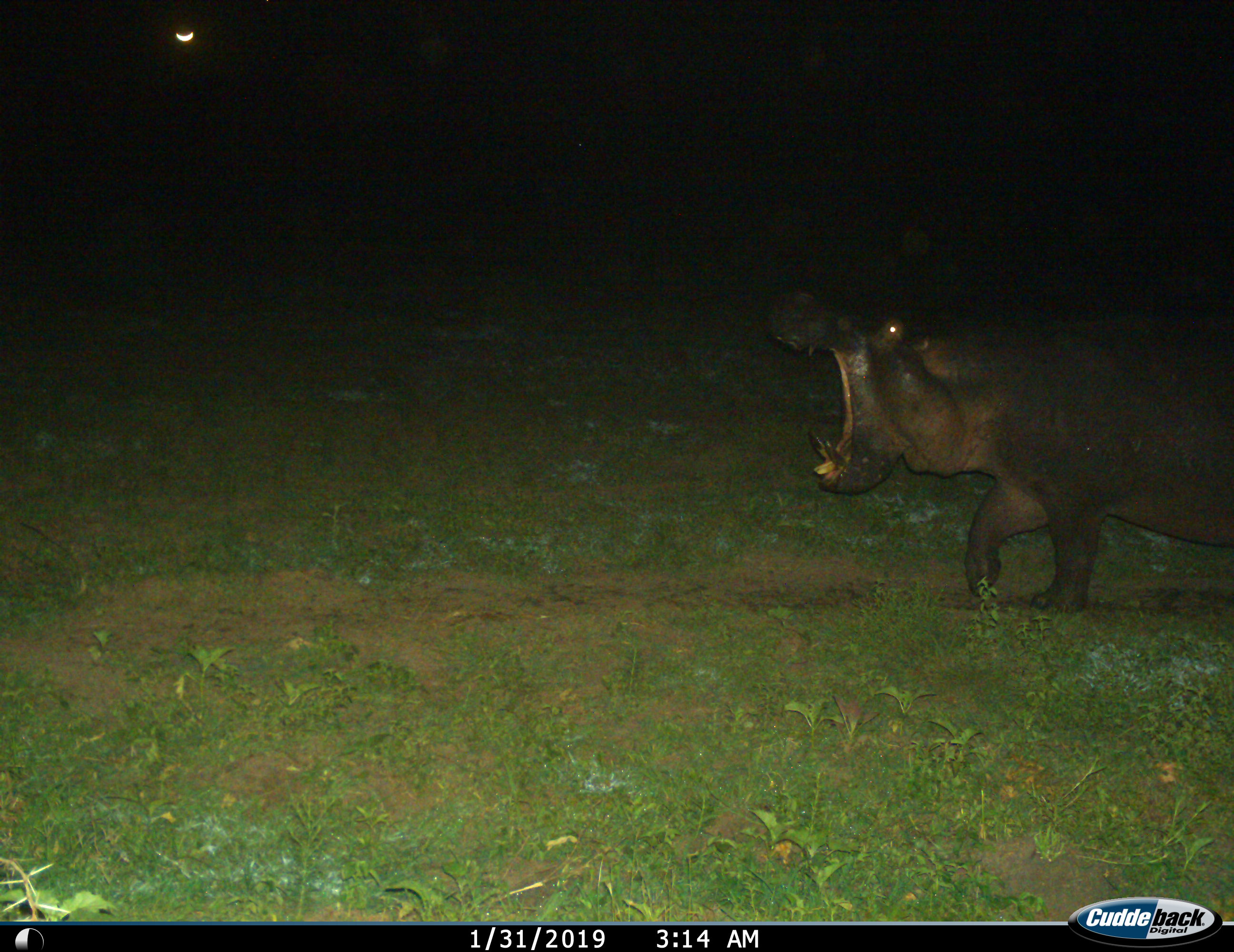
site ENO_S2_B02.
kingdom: Animalia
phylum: Chordata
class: Mammalia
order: Artiodactyla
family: Hippopotamidae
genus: Hippopotamus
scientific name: Hippopotamus amphibius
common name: hippopotamus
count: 1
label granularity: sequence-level